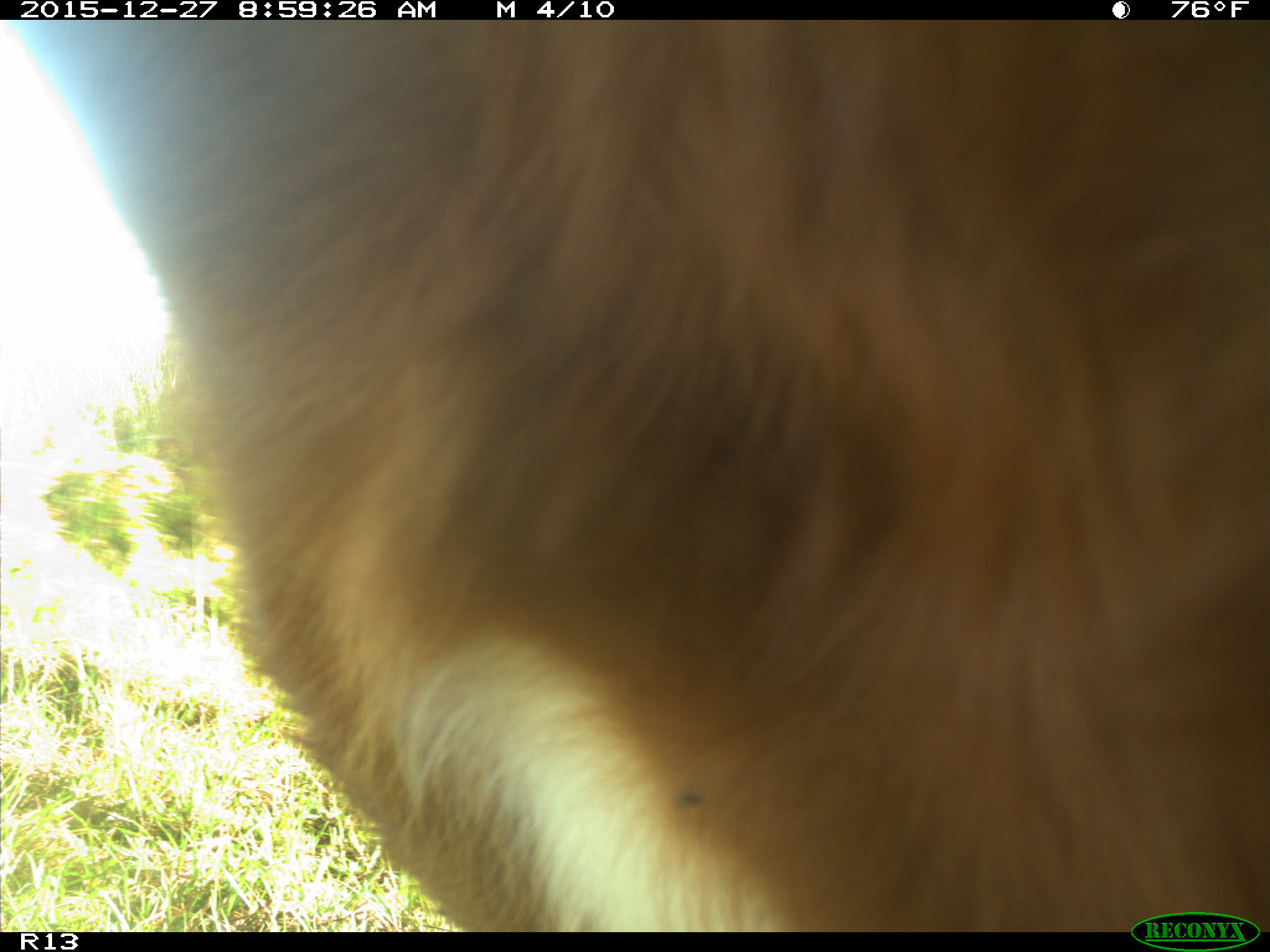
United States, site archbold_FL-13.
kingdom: Animalia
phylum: Chordata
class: Mammalia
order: Artiodactyla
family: Bovidae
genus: Bos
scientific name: Bos taurus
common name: domestic cow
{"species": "Bos taurus (domestic cow)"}